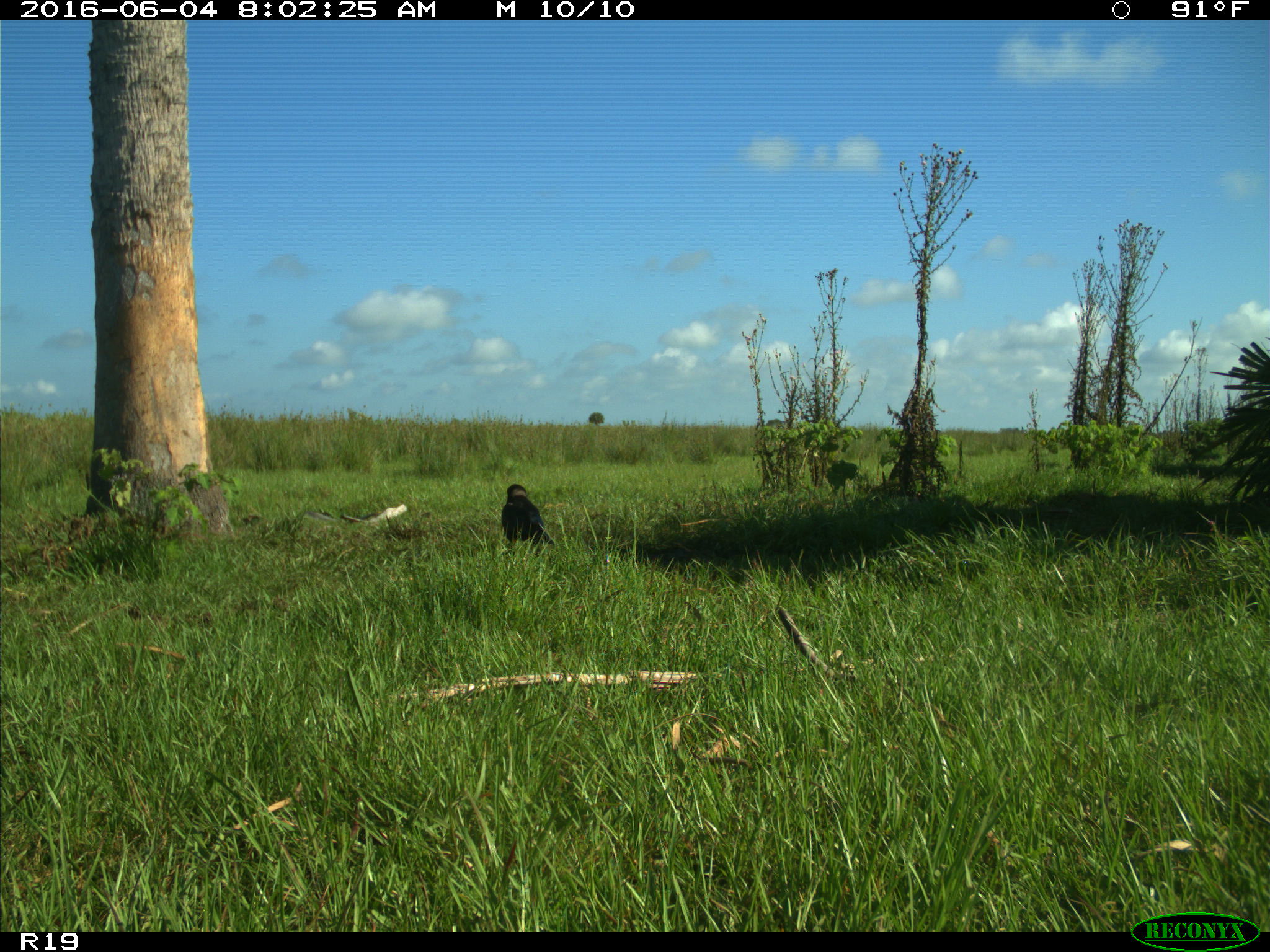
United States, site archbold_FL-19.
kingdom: Animalia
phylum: Chordata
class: Aves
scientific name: Aves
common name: birds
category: unidentified bird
Unidentified bird (birds) (Aves).